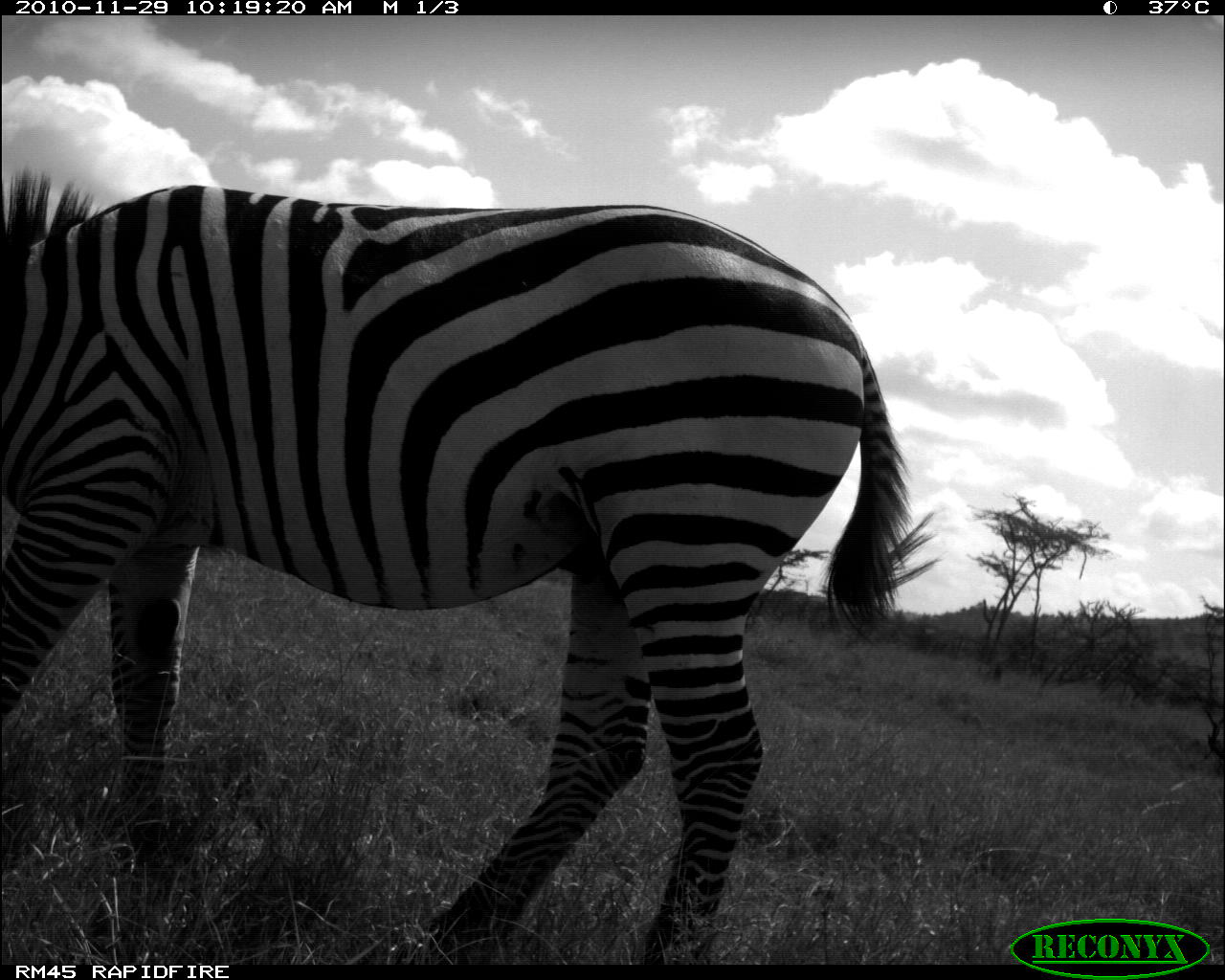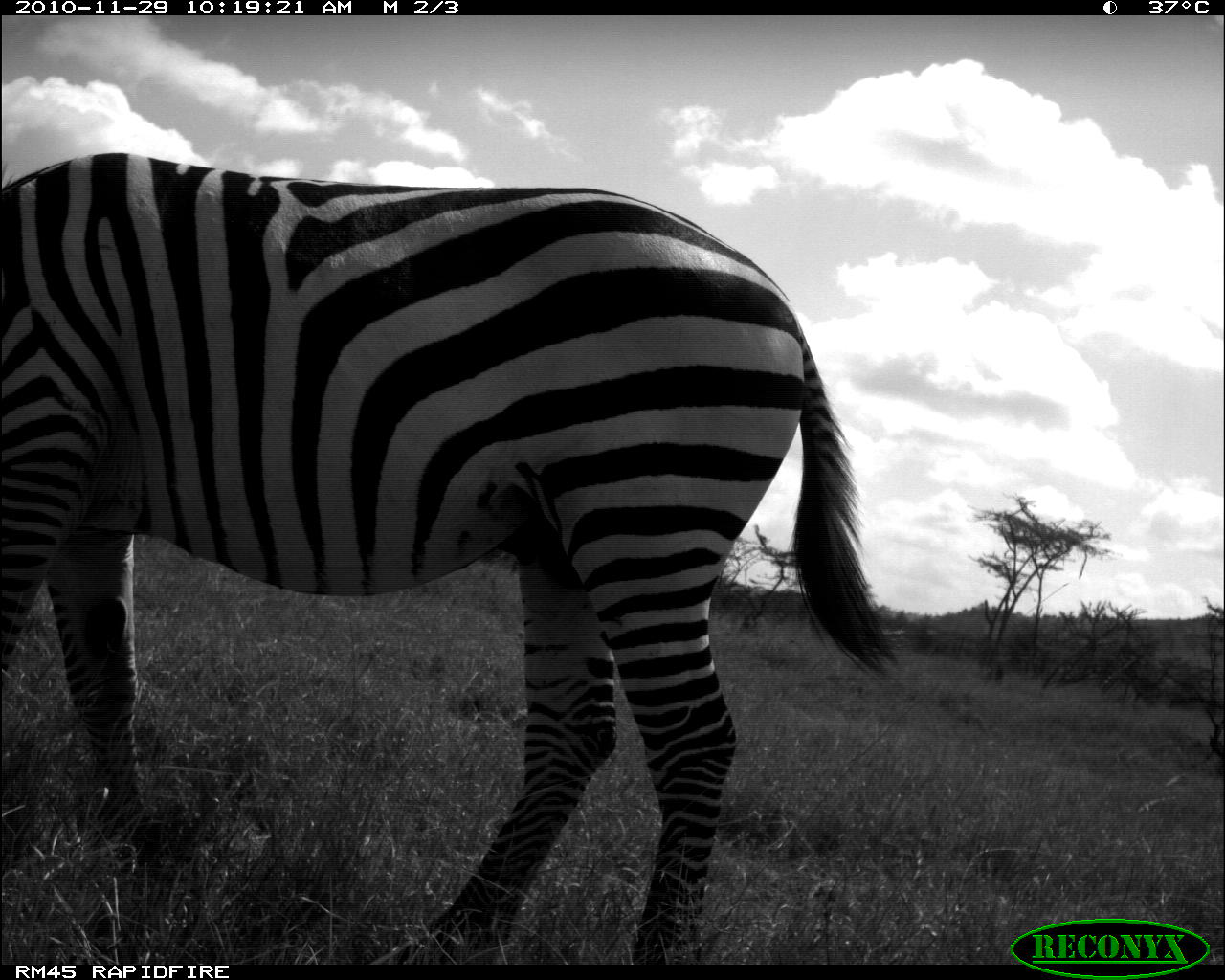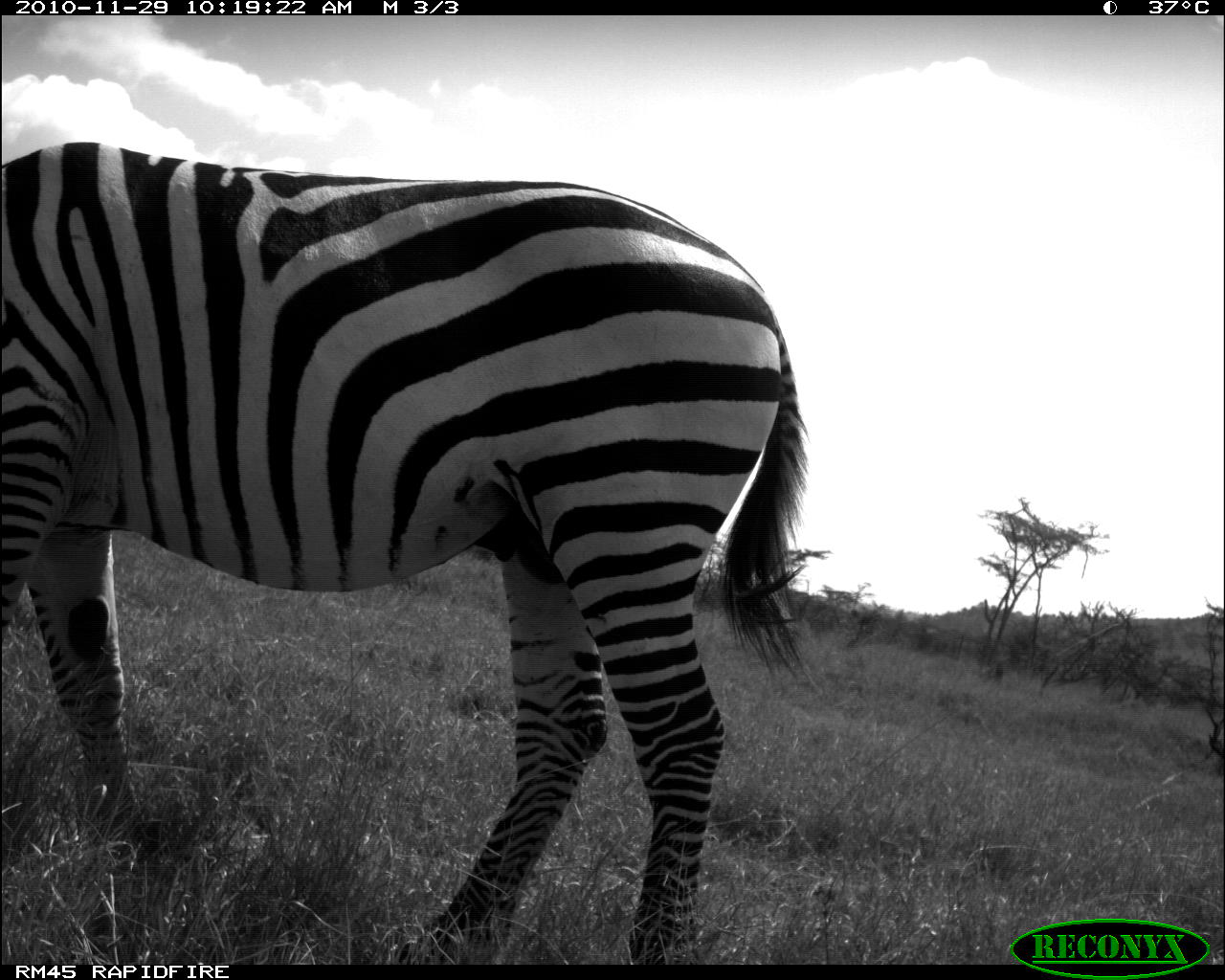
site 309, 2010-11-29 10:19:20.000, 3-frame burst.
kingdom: Animalia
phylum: Chordata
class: Mammalia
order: Perissodactyla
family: Equidae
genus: Equus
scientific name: Equus quagga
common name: plains zebra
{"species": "Equus quagga (plains zebra)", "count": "1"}